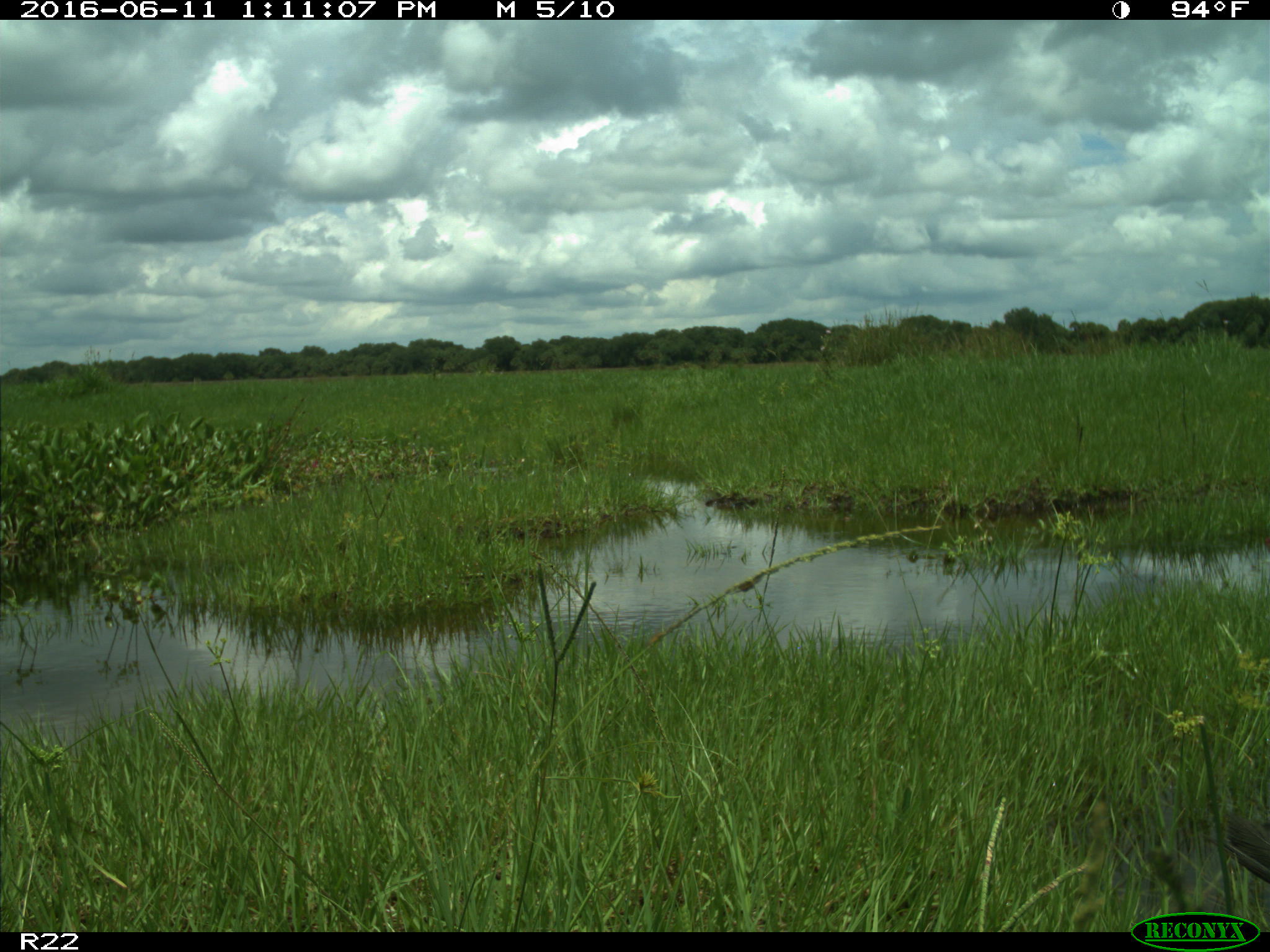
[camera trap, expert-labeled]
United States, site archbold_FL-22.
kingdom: Animalia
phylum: Chordata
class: Aves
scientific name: Aves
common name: birds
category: unidentified bird